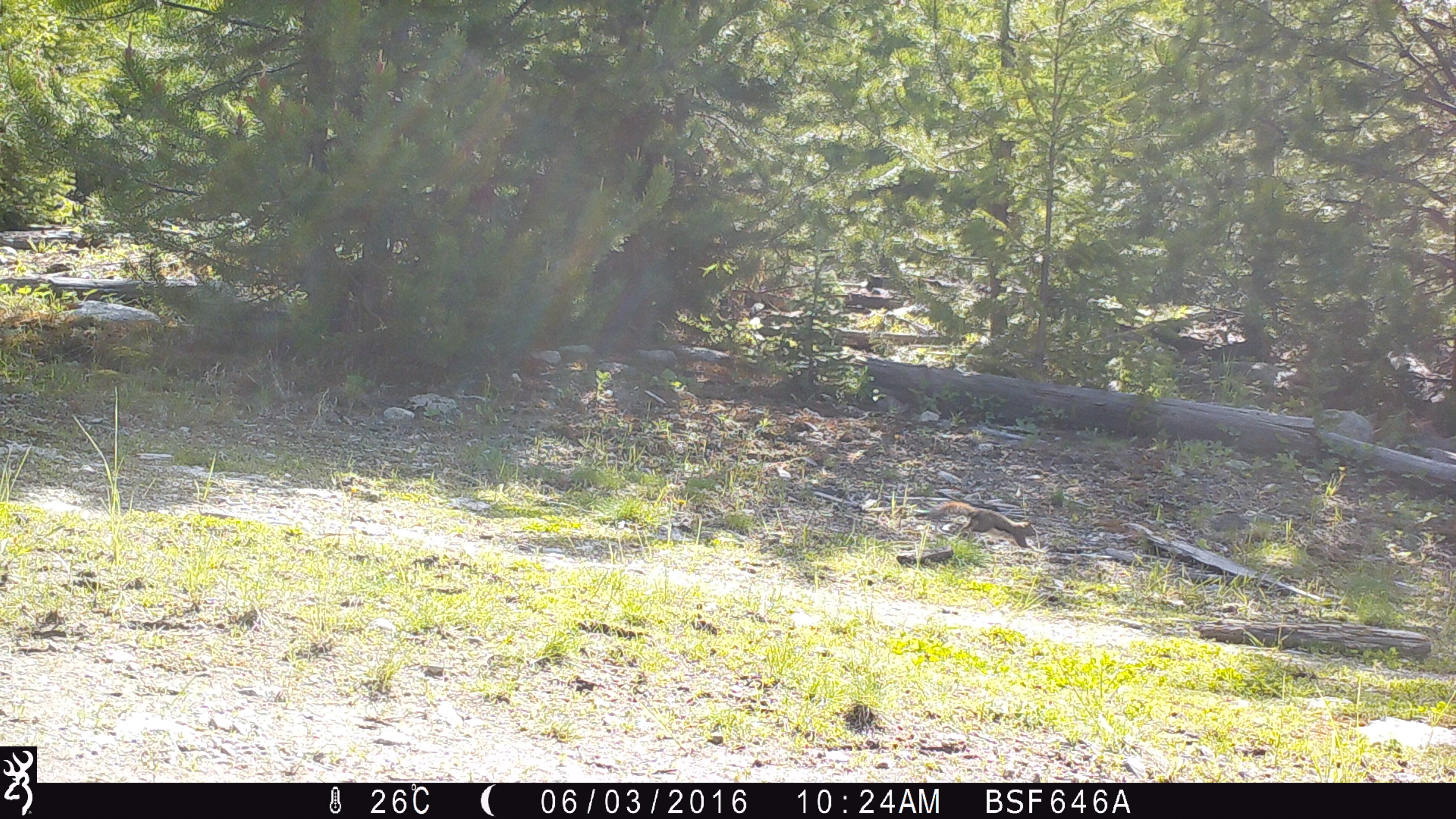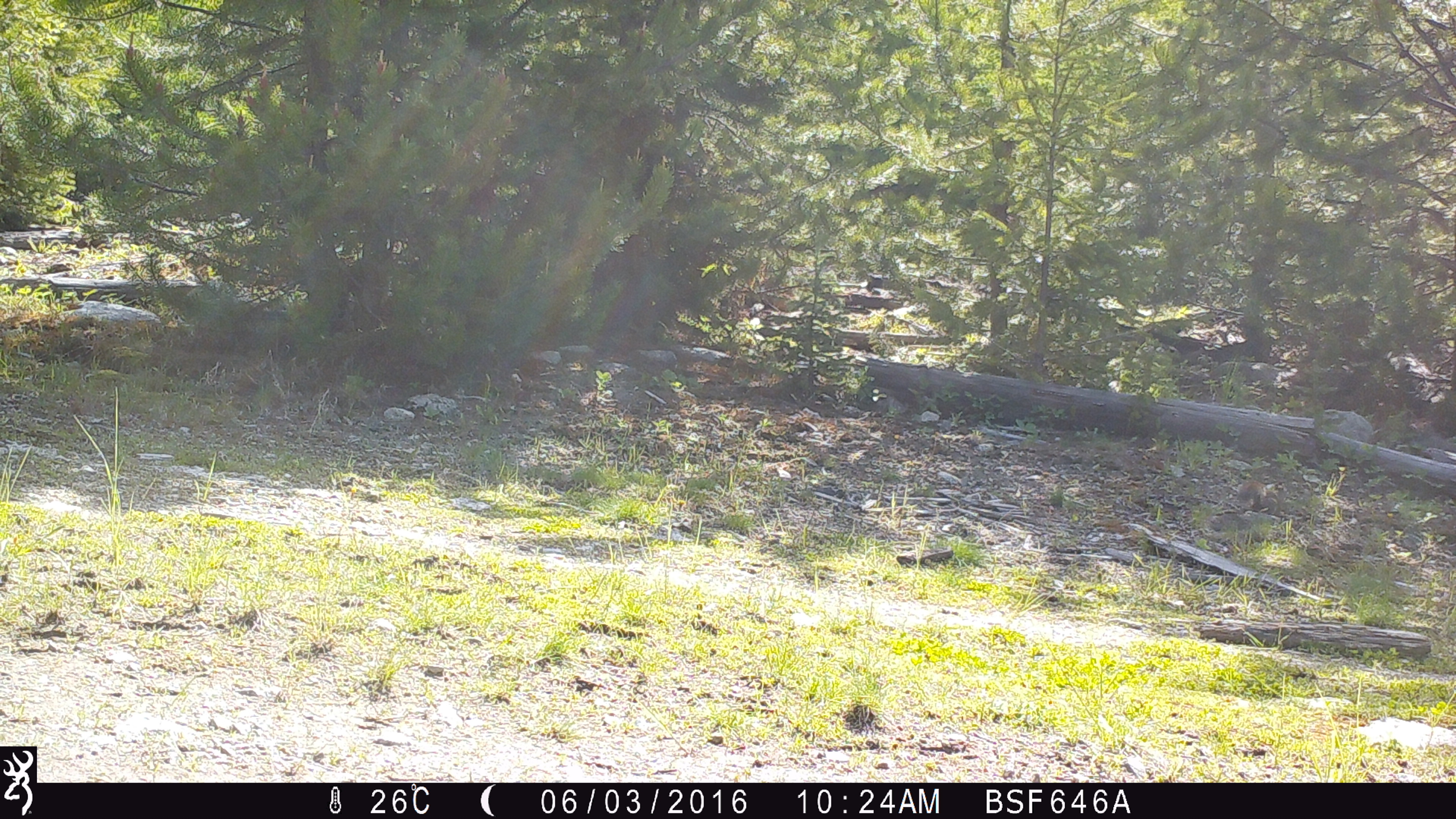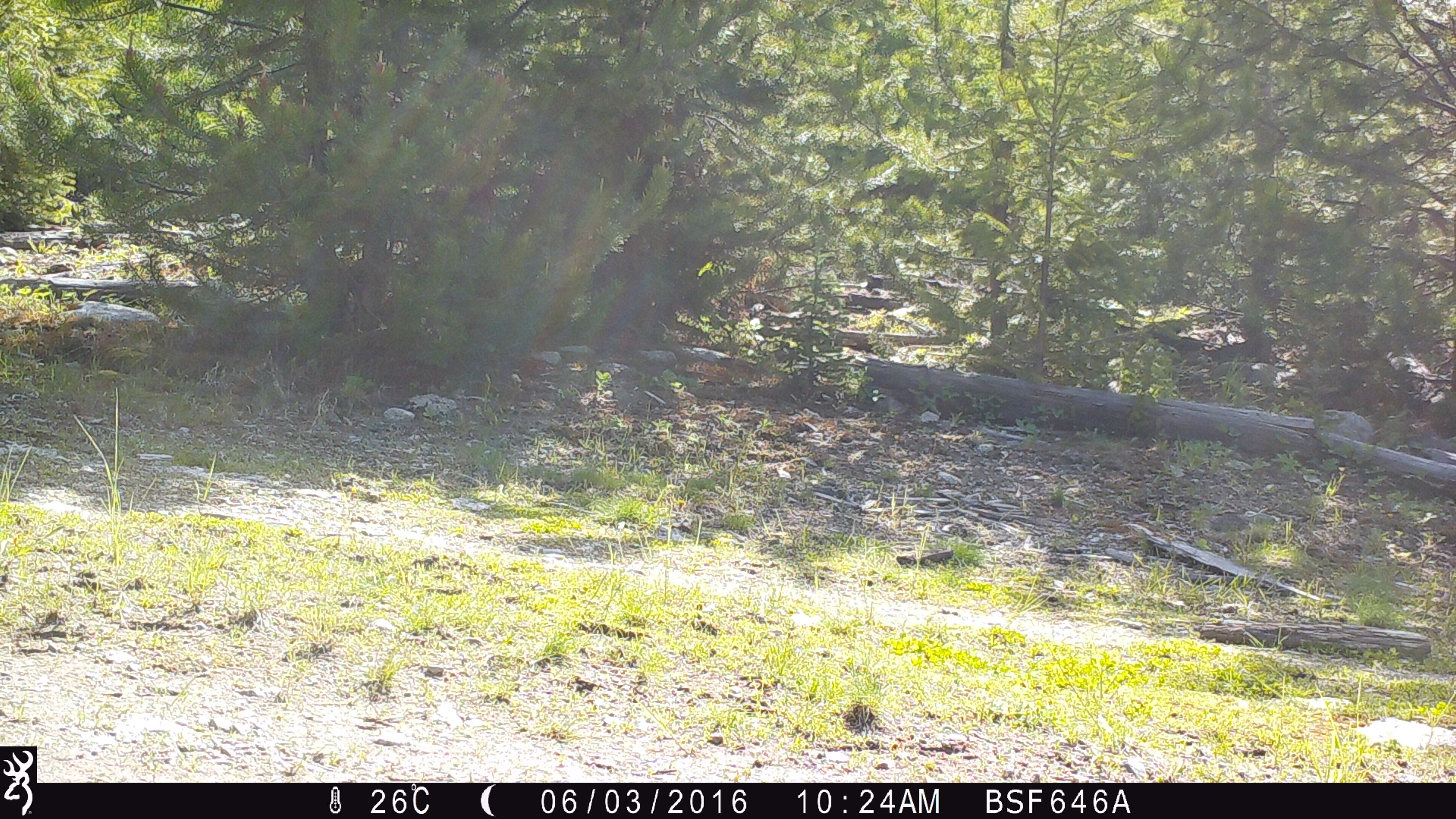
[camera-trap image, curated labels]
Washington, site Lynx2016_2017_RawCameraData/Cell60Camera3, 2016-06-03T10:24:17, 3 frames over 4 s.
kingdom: Animalia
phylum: Chordata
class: Mammalia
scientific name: Mammalia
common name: small mammal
Small mammal (Mammalia). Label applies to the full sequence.